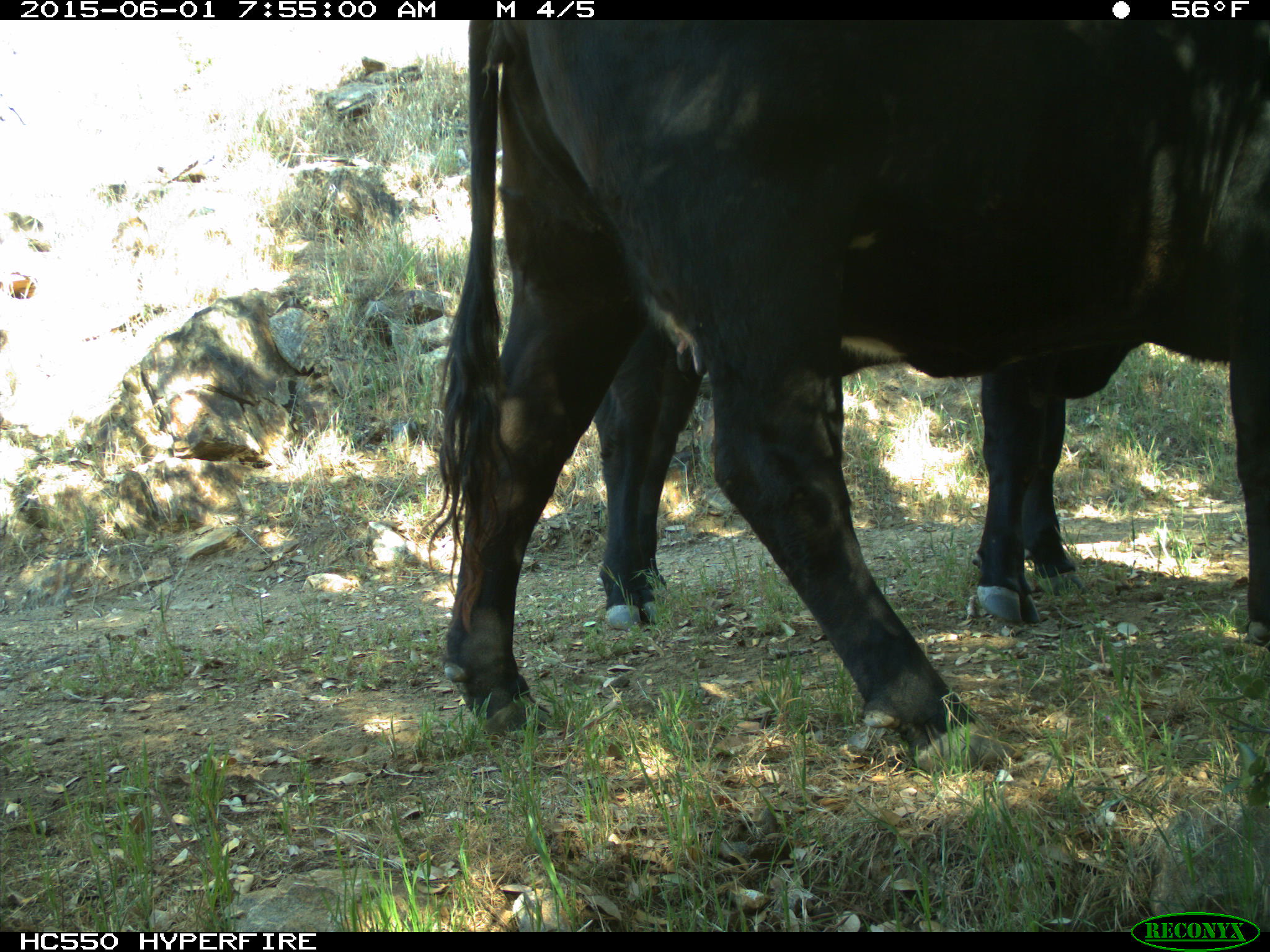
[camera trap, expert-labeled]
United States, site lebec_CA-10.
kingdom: Animalia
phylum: Chordata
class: Mammalia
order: Artiodactyla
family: Bovidae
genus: Bos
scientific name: Bos taurus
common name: domestic cow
Bos taurus (domestic cow).